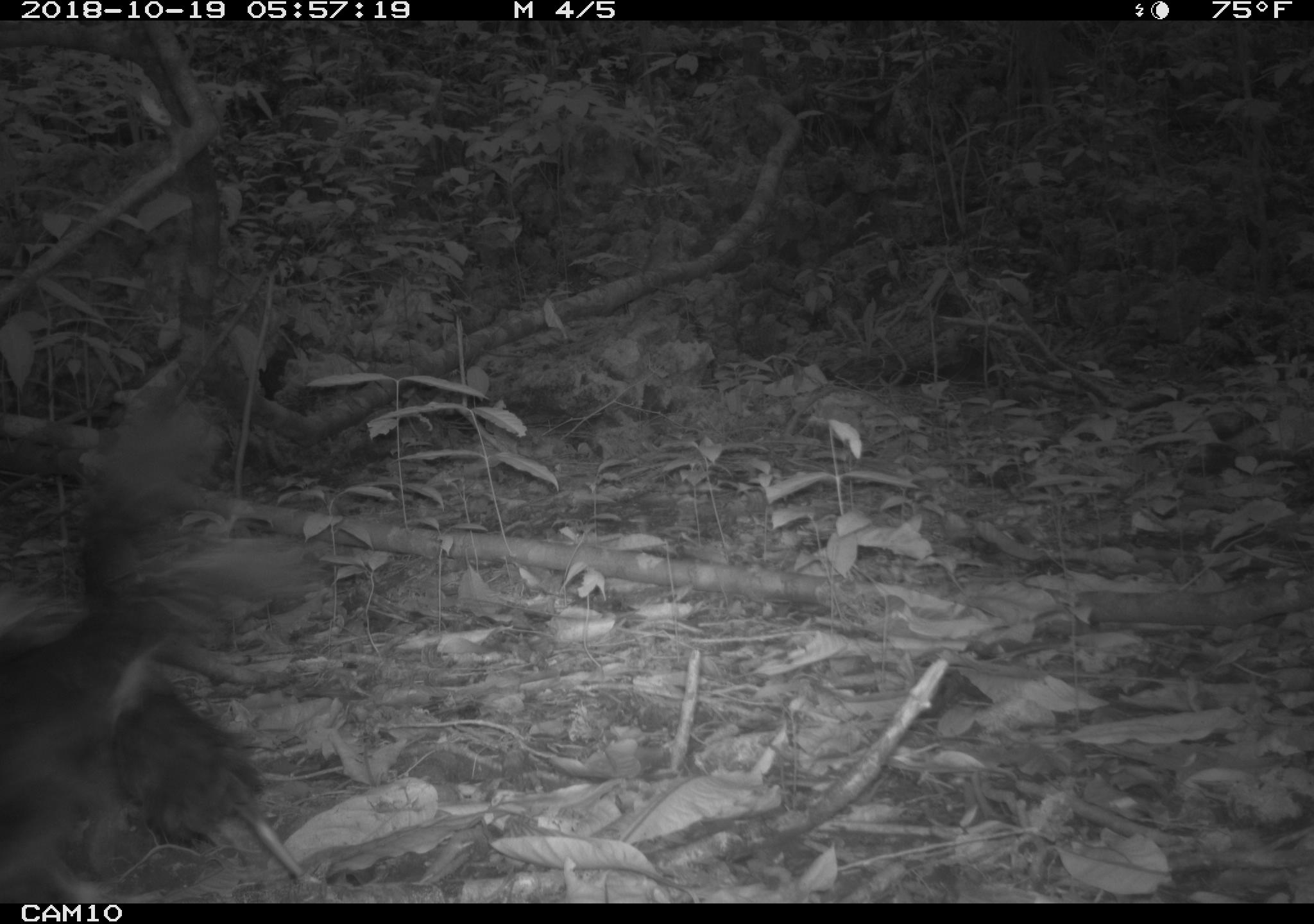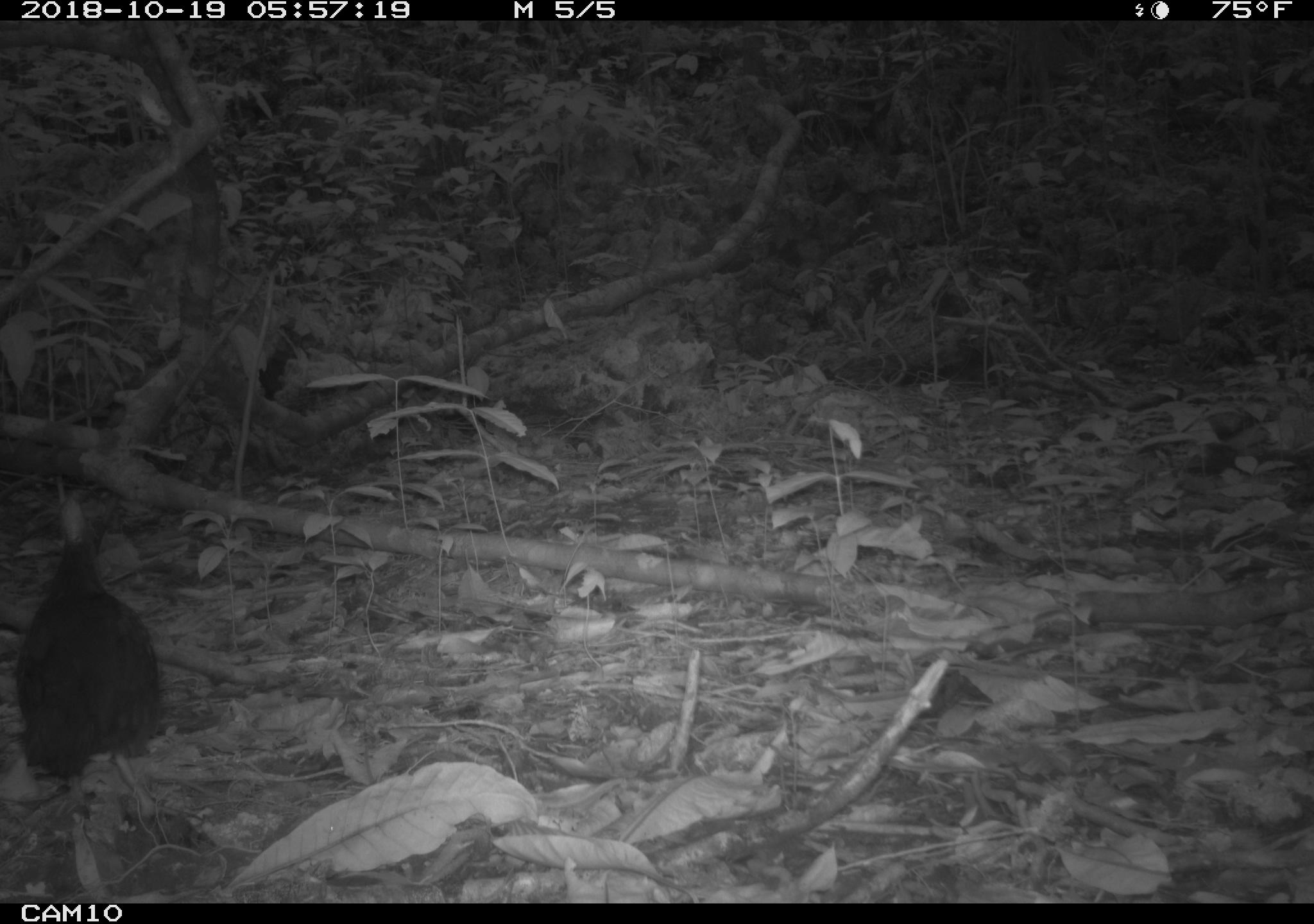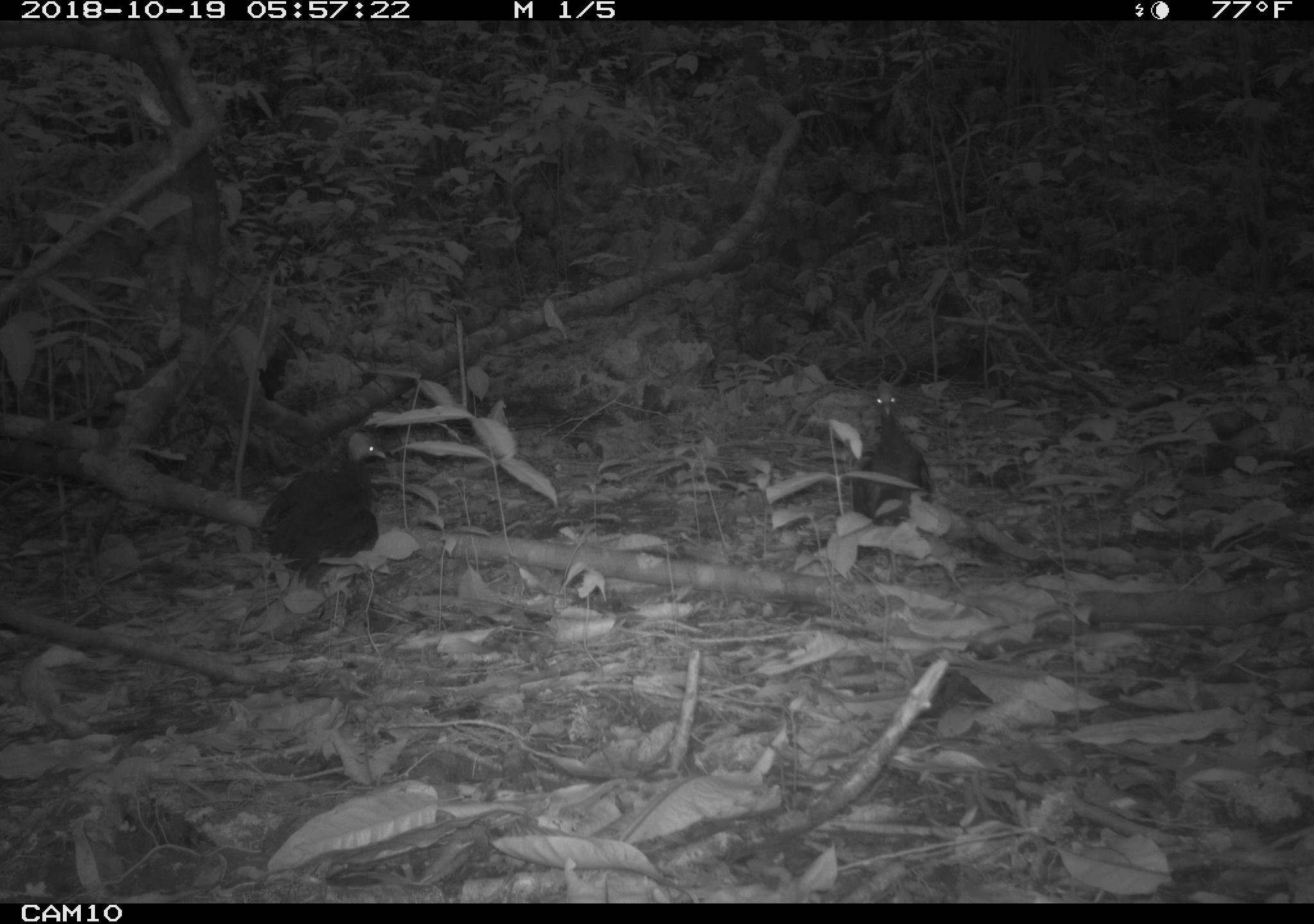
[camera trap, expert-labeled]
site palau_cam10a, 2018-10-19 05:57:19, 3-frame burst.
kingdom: Animalia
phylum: Chordata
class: Aves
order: Galliformes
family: Megapodiidae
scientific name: Megapodiidae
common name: megapode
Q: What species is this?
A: Megapode (Megapodiidae).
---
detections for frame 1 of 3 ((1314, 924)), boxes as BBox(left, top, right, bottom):
megapode: BBox(0, 385, 365, 899)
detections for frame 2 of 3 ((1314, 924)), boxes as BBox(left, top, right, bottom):
megapode: BBox(14, 475, 181, 797)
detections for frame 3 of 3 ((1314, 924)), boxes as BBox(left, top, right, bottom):
megapode: BBox(252, 426, 391, 586); BBox(850, 382, 934, 524)